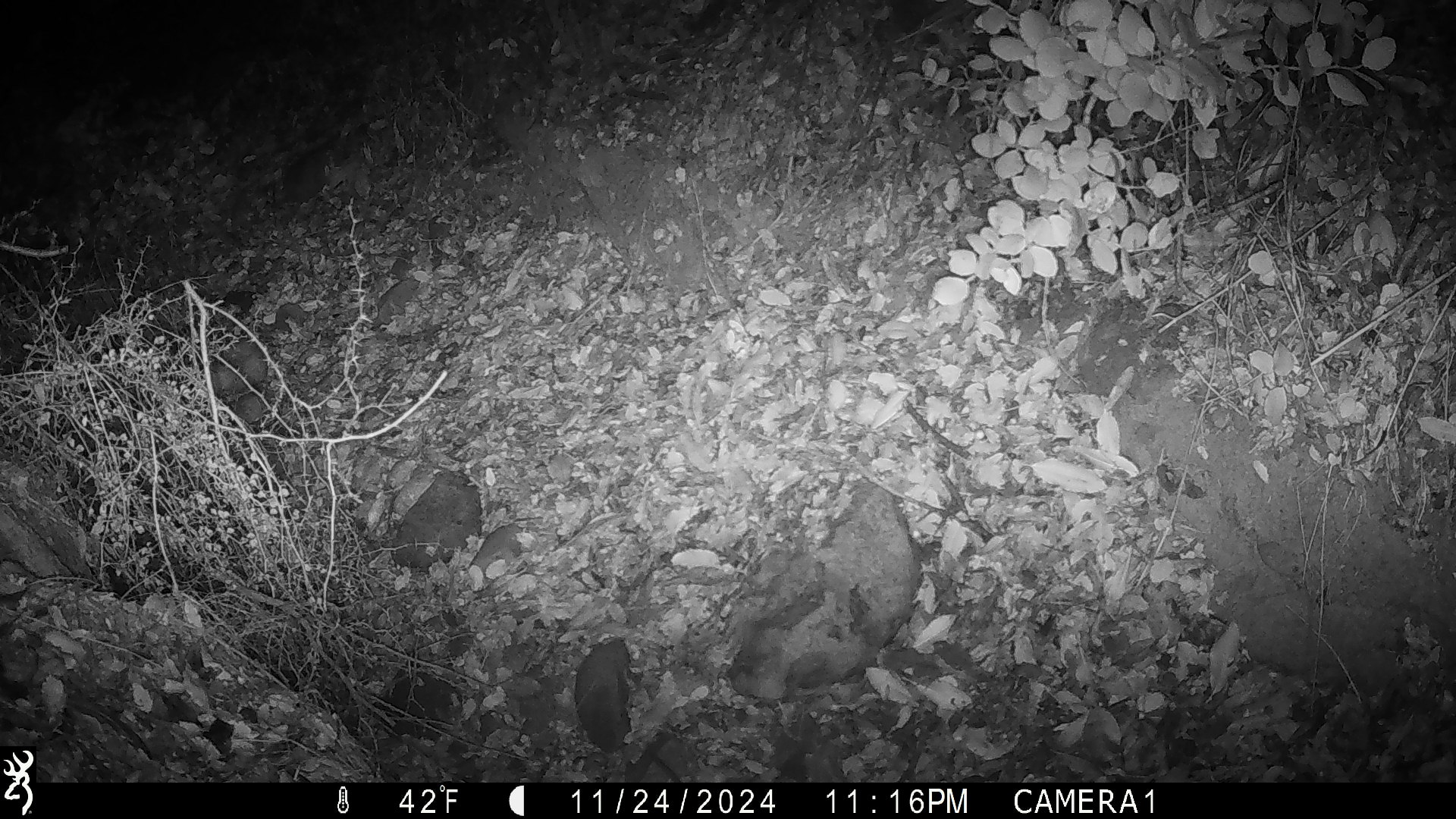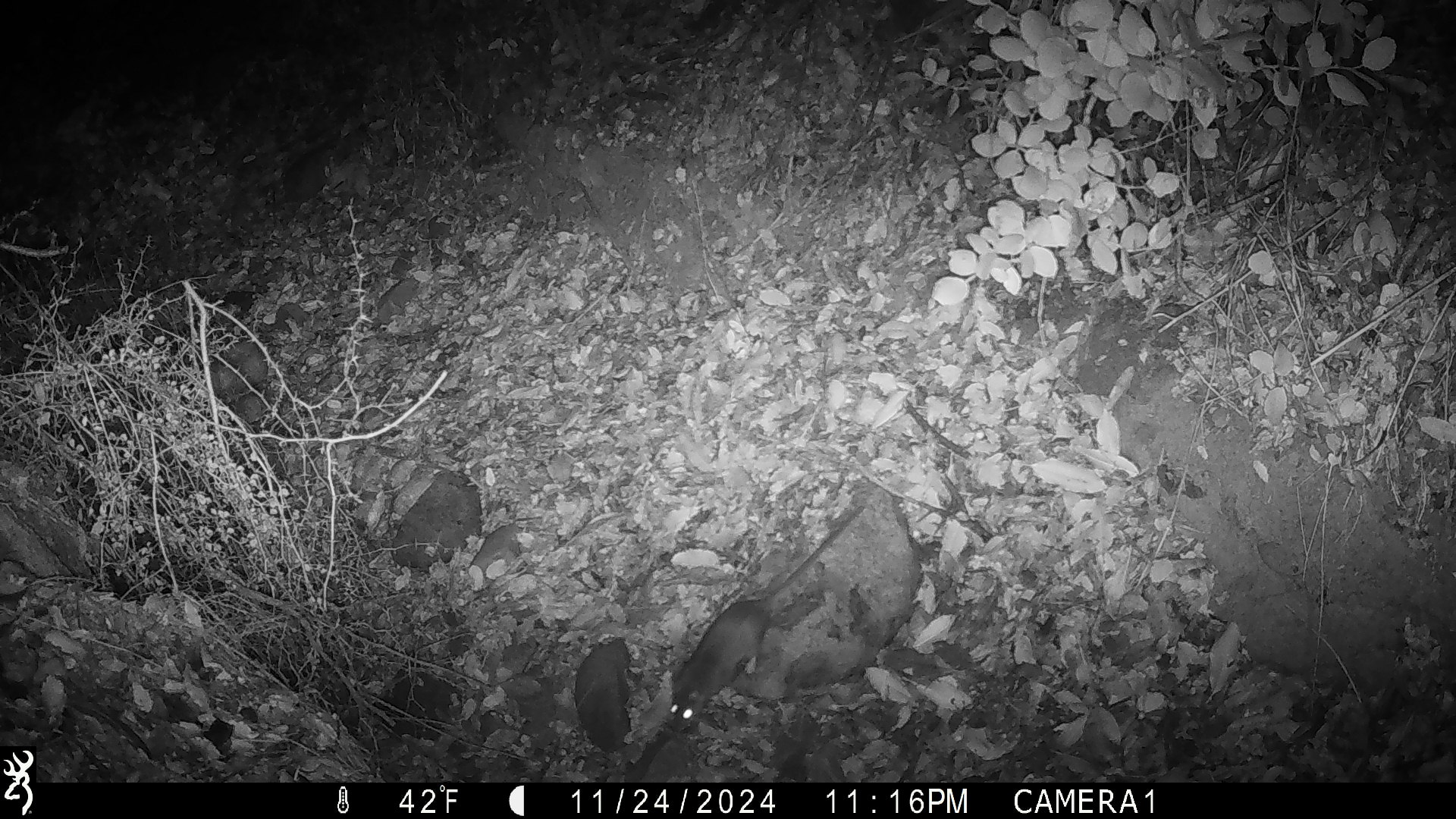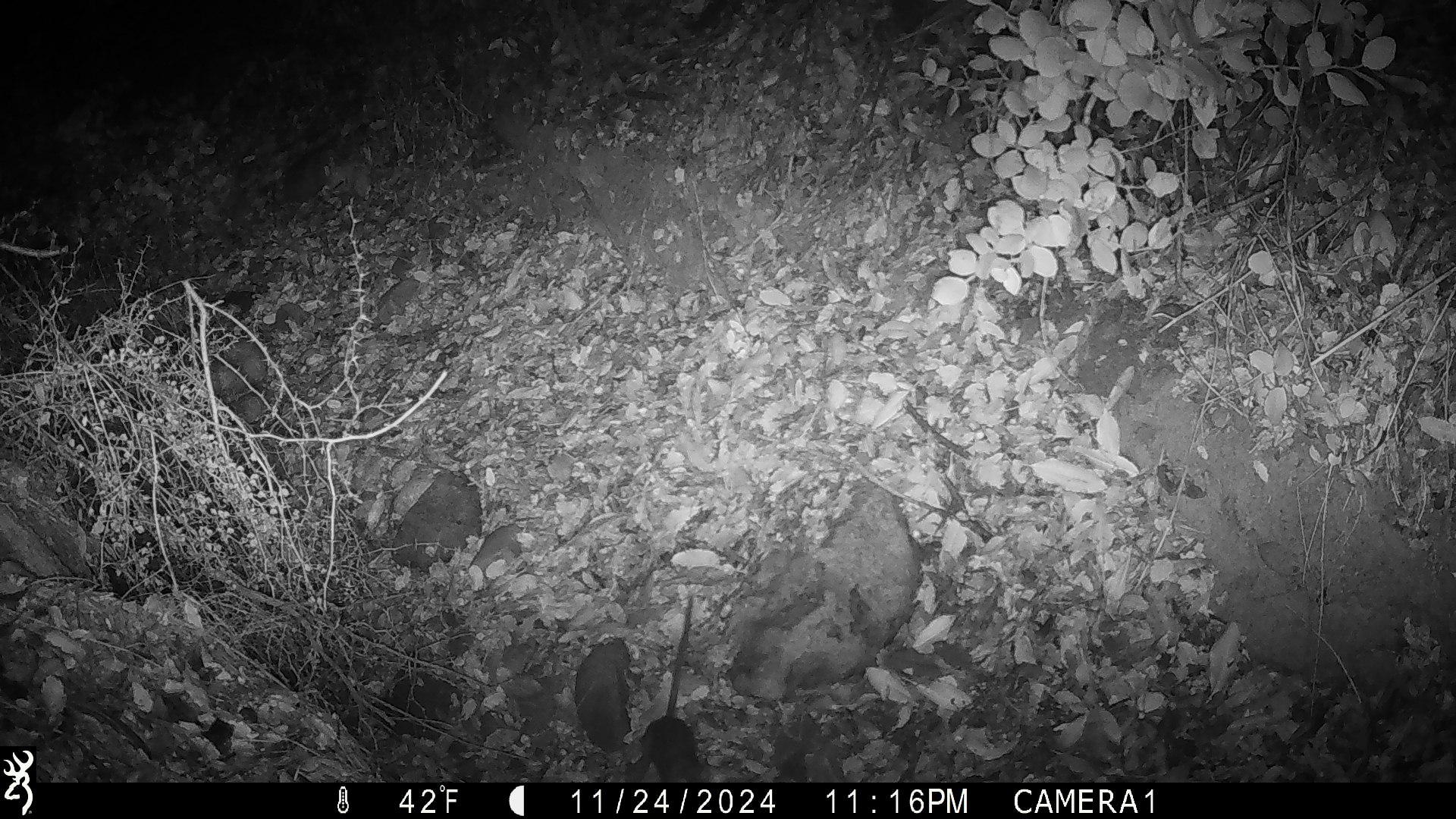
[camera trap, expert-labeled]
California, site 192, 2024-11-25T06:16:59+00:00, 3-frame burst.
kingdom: Animalia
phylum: Chordata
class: Mammalia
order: Rodentia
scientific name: Rodentia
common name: mouse or rat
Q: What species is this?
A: Mouse or rat (Rodentia).